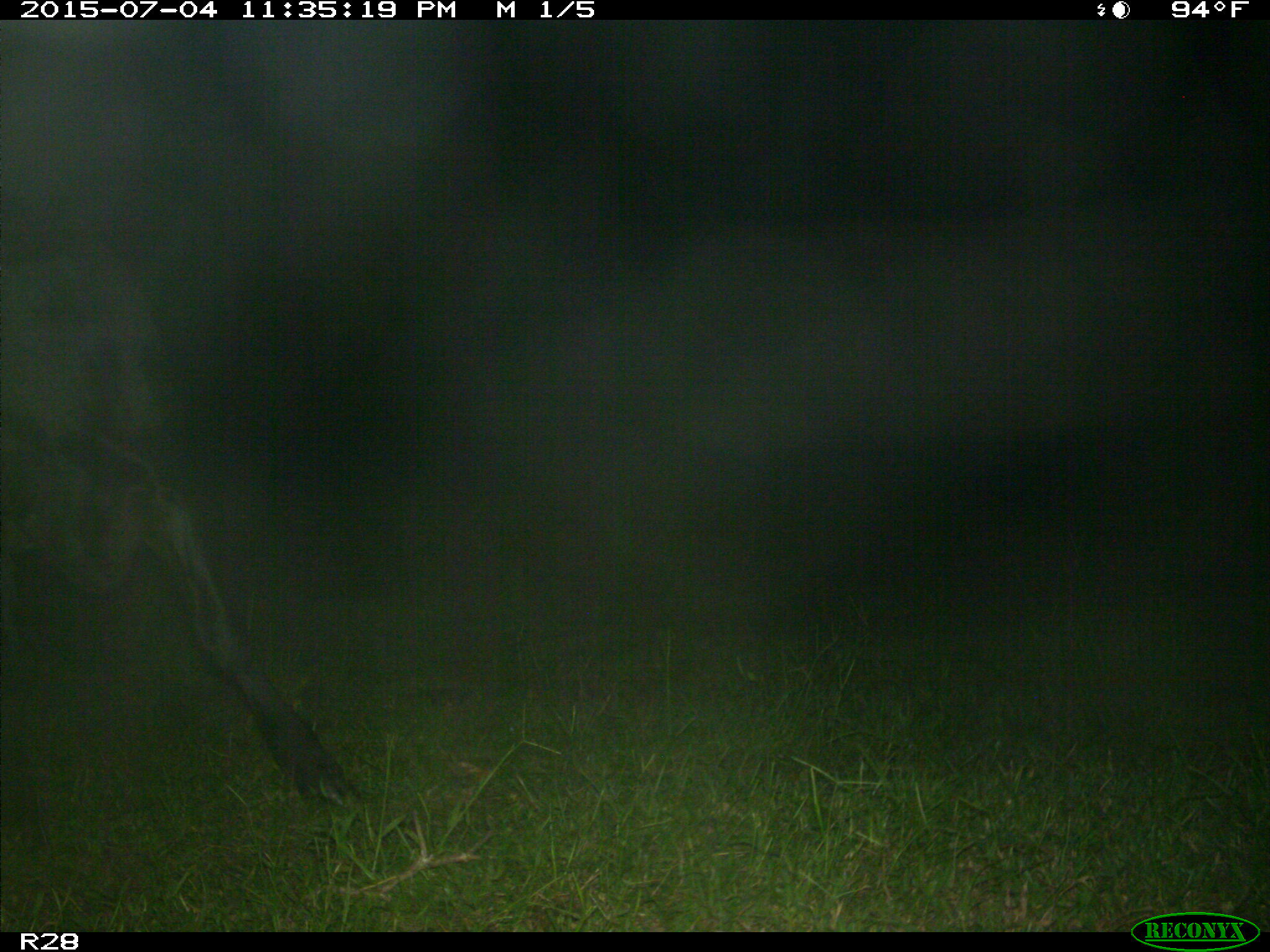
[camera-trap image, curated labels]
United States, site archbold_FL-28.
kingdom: Animalia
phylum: Chordata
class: Mammalia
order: Artiodactyla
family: Bovidae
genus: Bos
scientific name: Bos taurus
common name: domestic cow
Bos taurus (domestic cow).